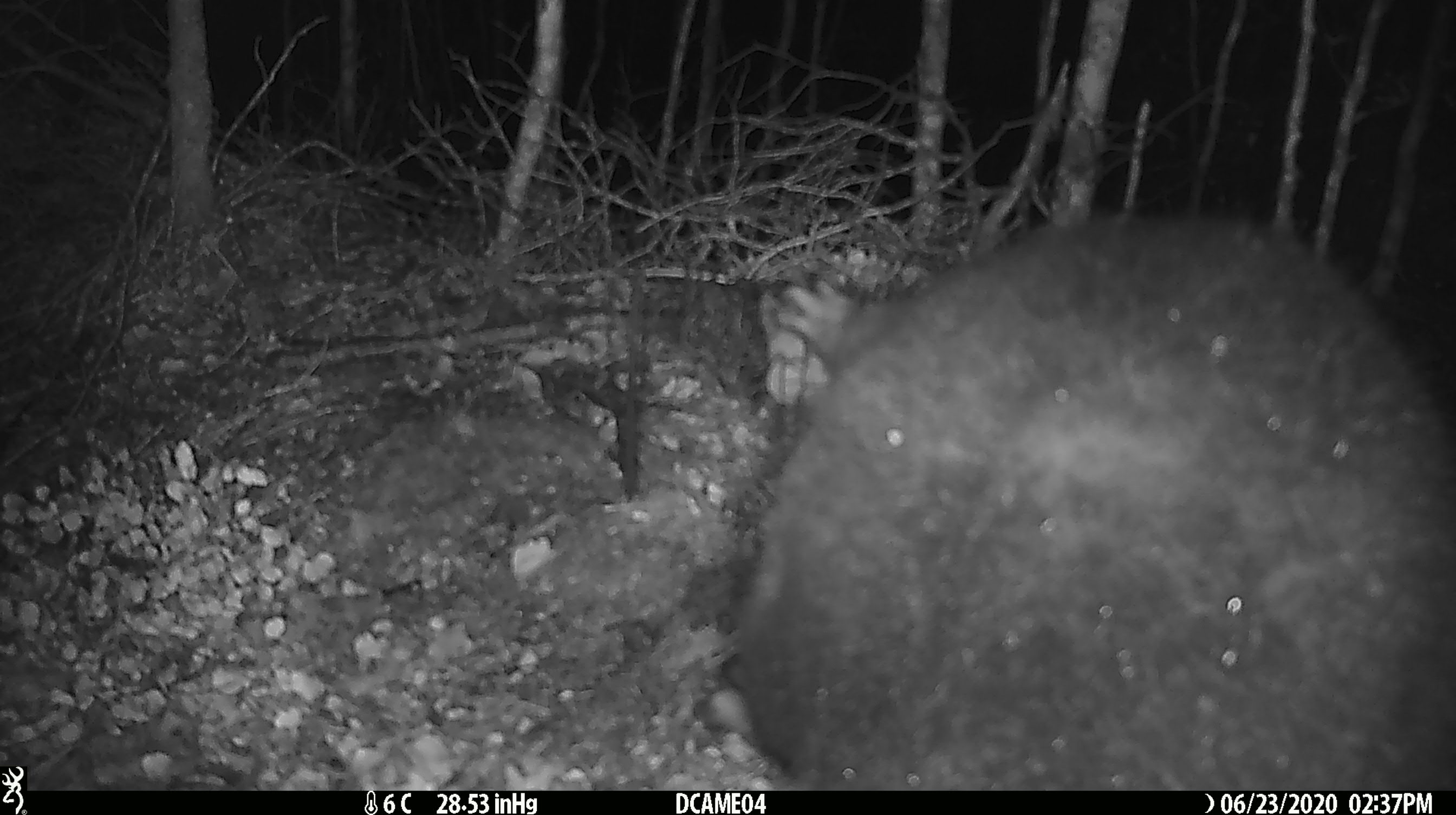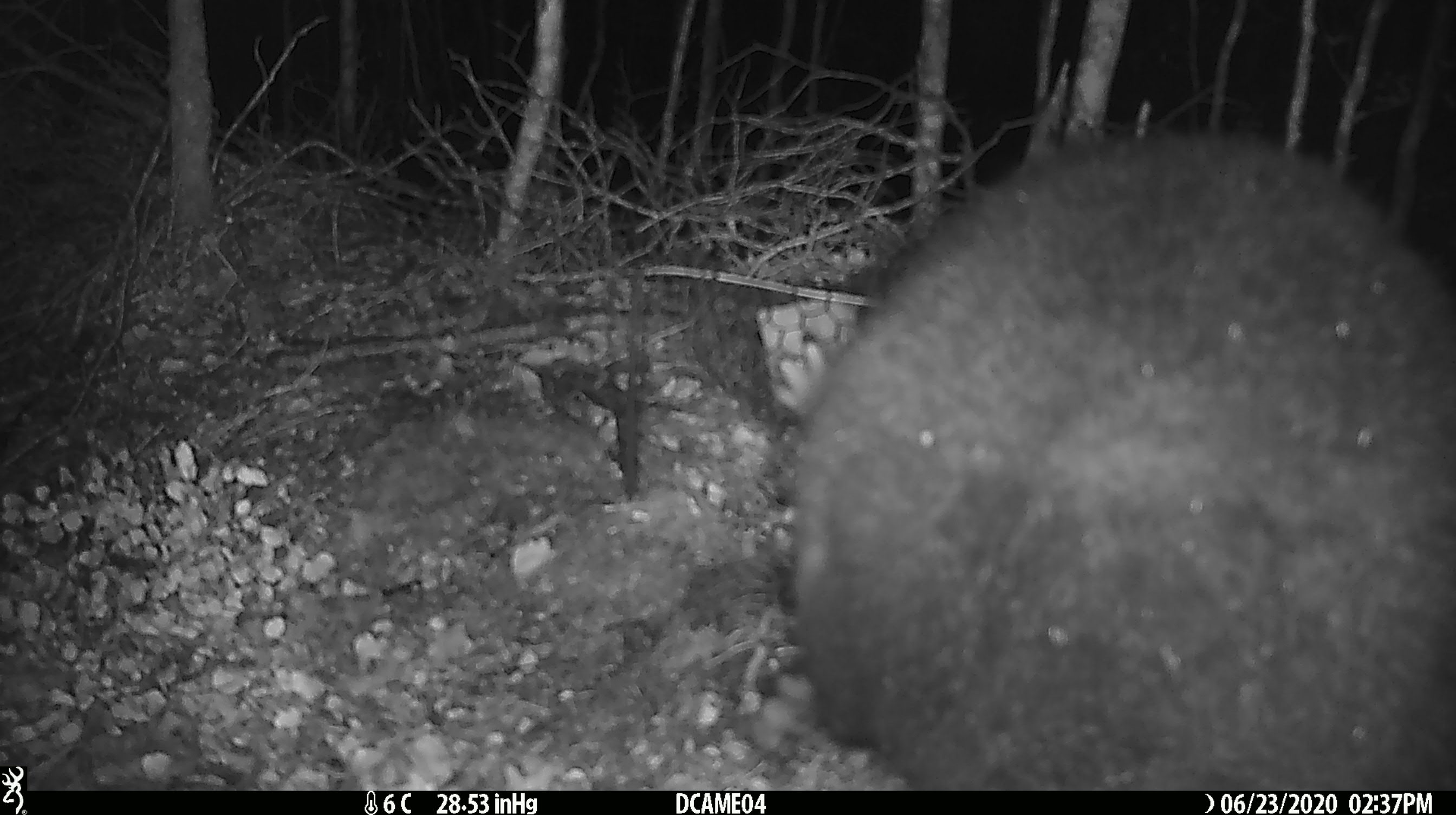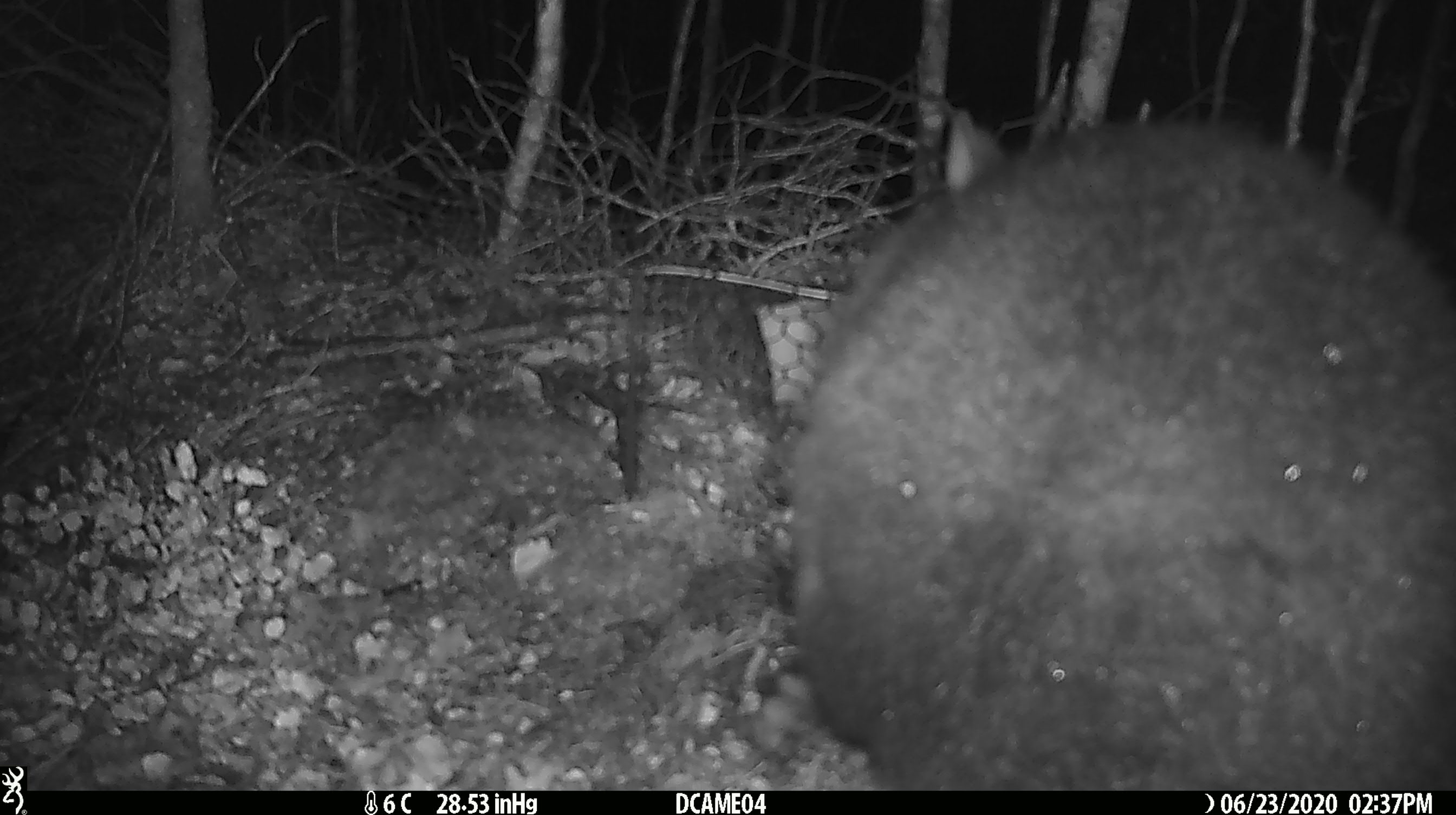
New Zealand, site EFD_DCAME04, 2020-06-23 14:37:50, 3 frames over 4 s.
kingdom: Animalia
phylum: Chordata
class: Mammalia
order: Diprotodontia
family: Phalangeridae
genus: Trichosurus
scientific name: Trichosurus vulpecula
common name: common brushtail possum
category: possum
Possum (common brushtail possum) (Trichosurus vulpecula).